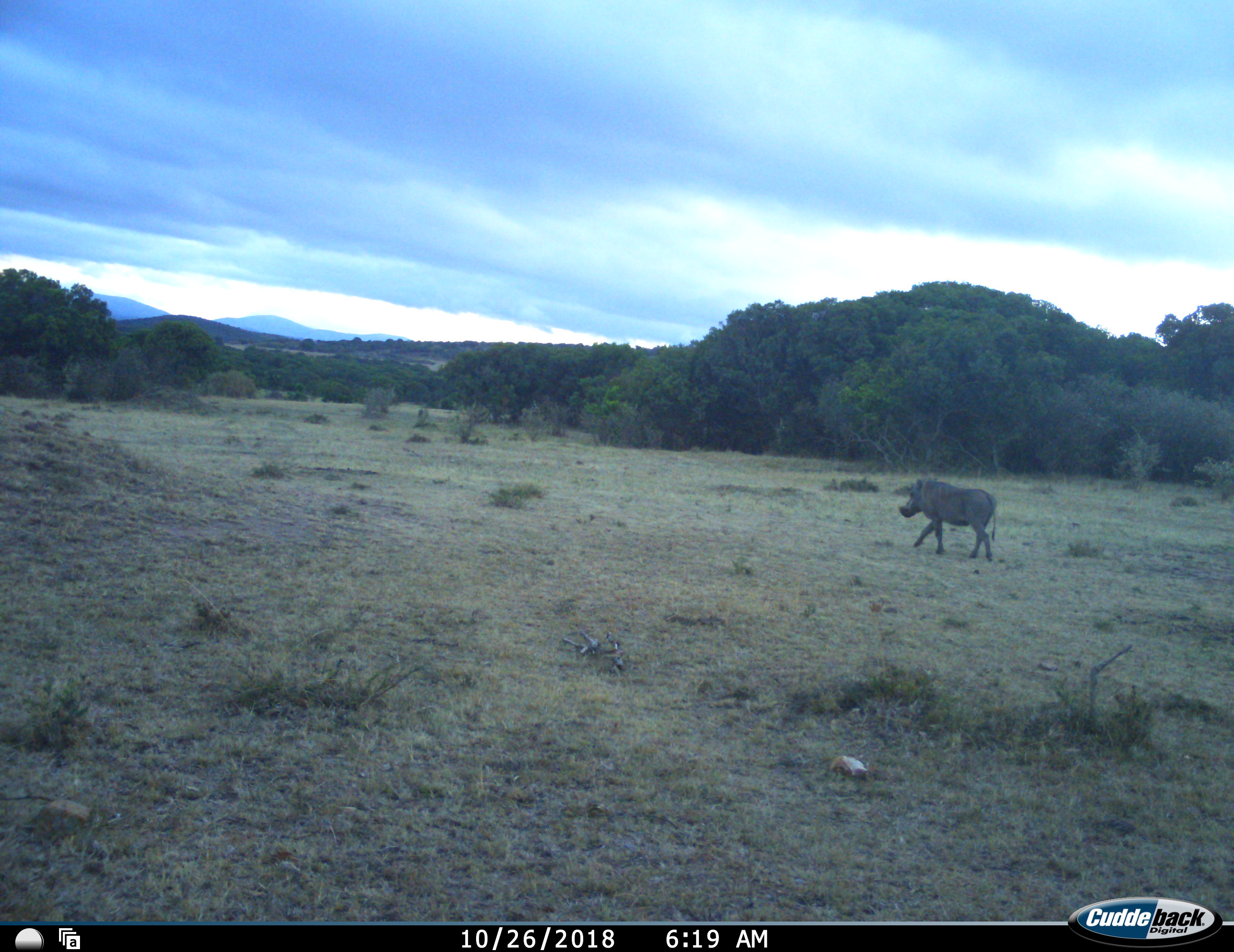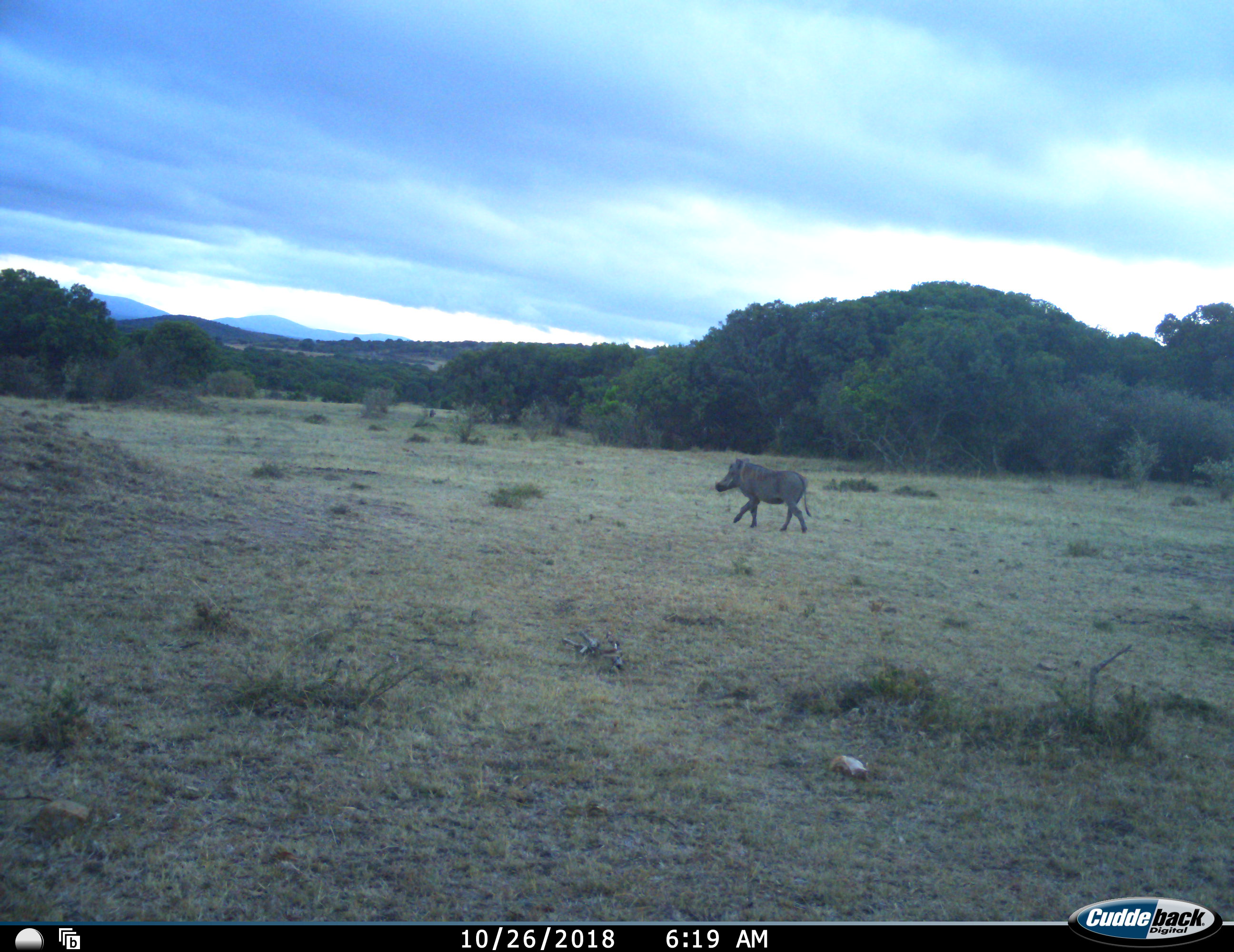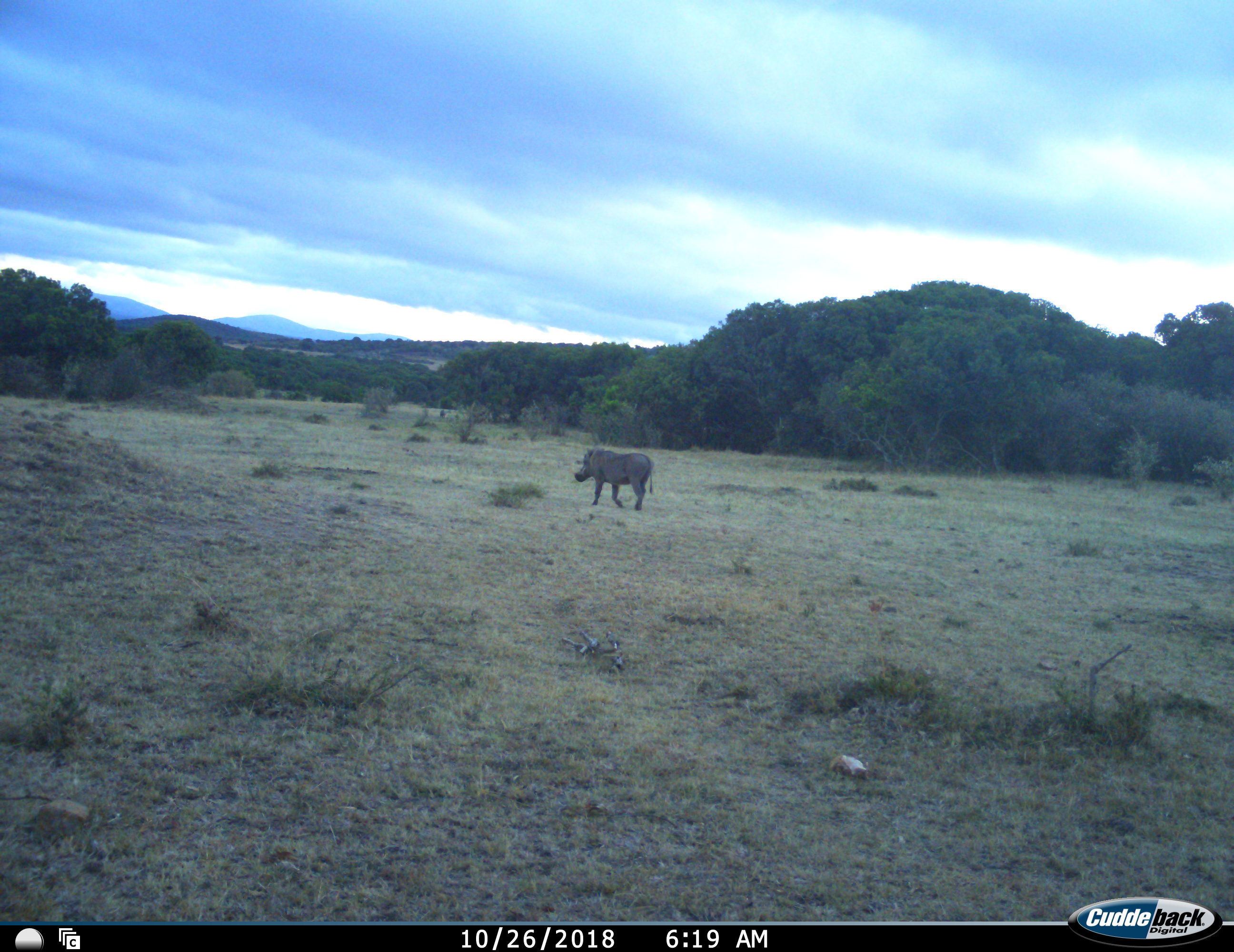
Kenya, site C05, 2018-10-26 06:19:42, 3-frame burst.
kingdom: Animalia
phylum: Chordata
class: Mammalia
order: Artiodactyla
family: Suidae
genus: Phacochoerus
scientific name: Phacochoerus africanus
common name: warthog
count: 1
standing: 10%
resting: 0%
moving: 100%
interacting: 0%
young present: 0%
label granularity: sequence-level